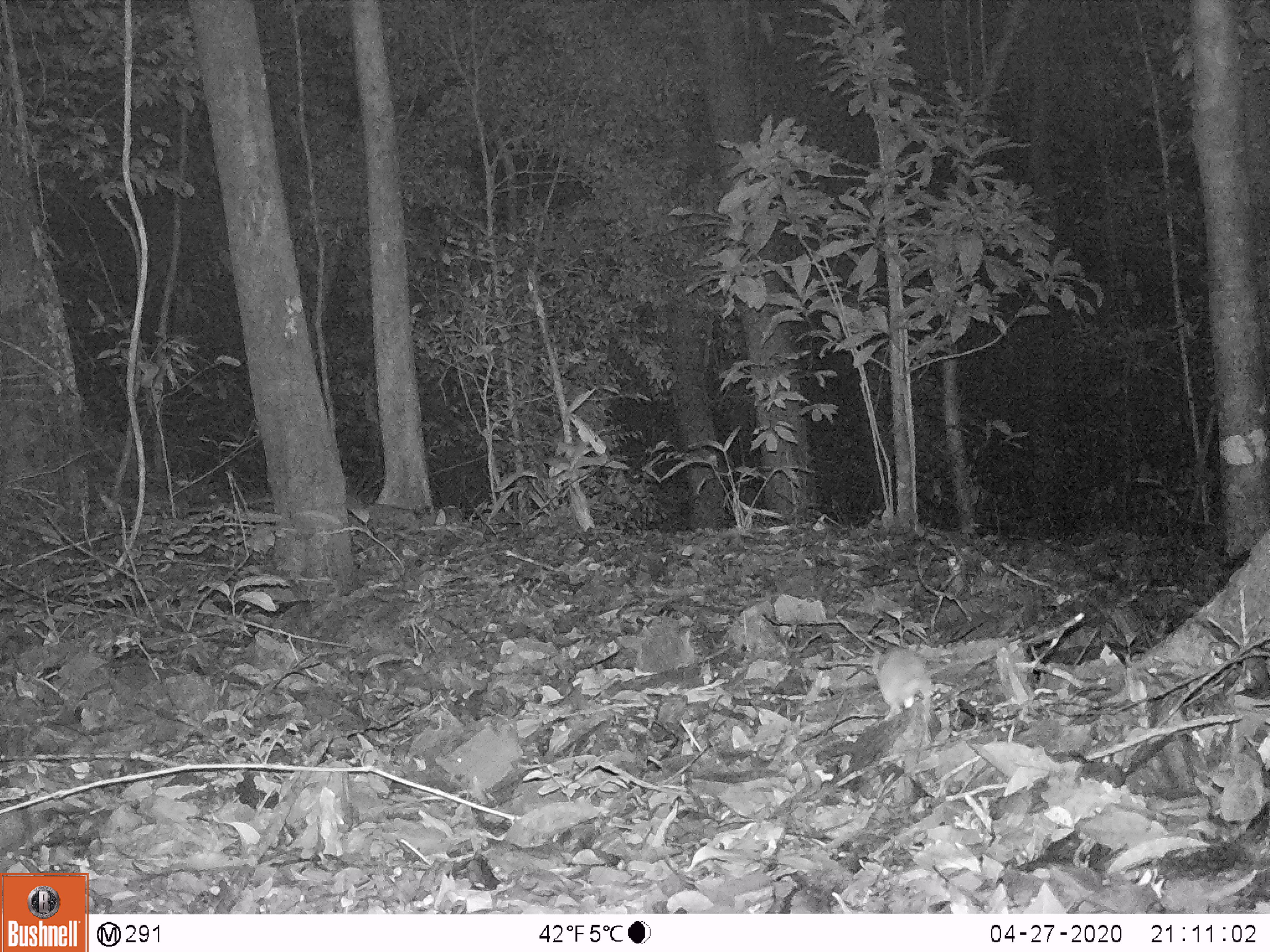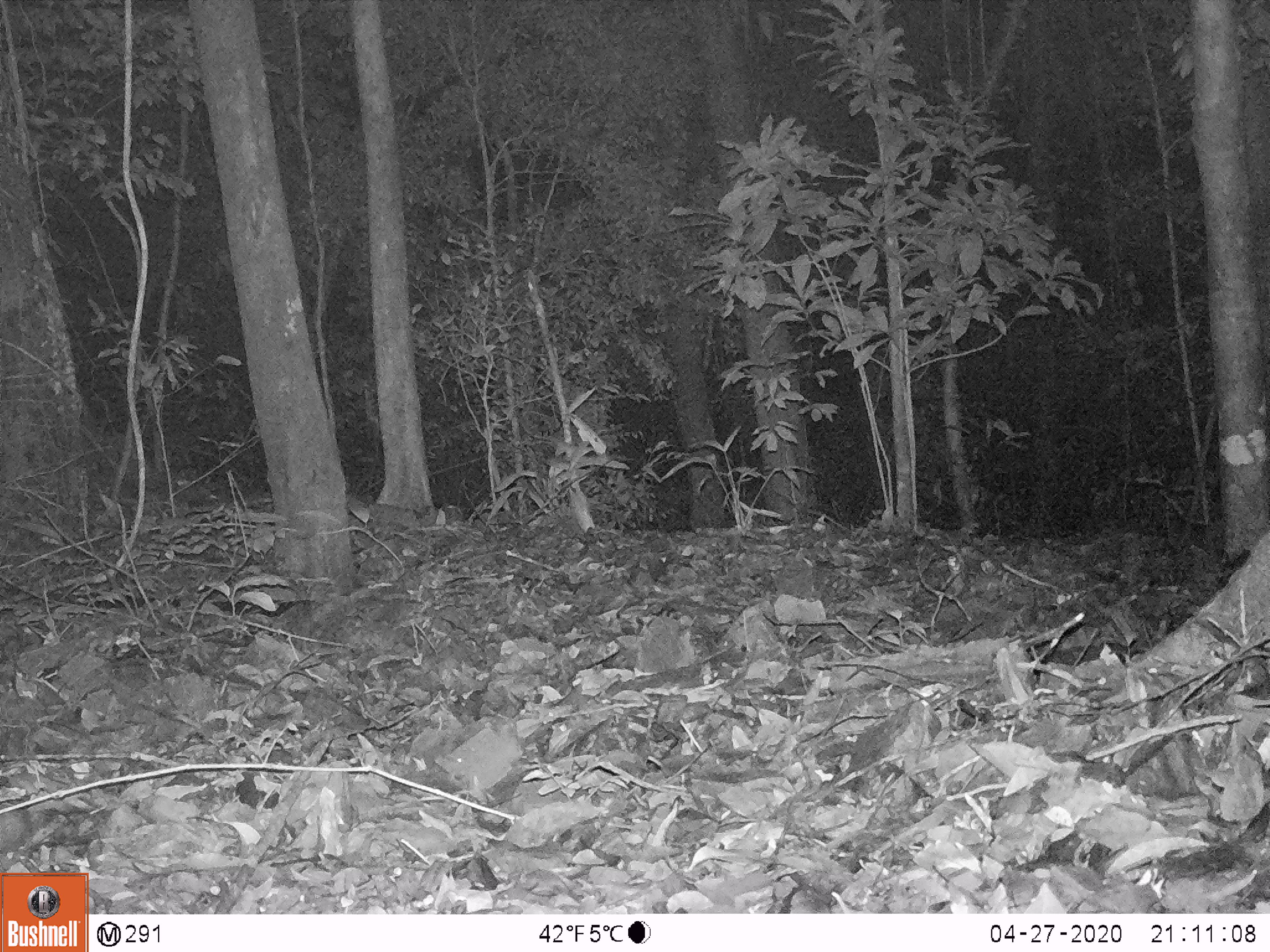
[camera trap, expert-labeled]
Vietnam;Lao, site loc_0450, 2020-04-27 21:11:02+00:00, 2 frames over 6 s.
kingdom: Animalia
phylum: Chordata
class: Mammalia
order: Rodentia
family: Muridae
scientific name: Muridae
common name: old-world mice and rats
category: unidentified murid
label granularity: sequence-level